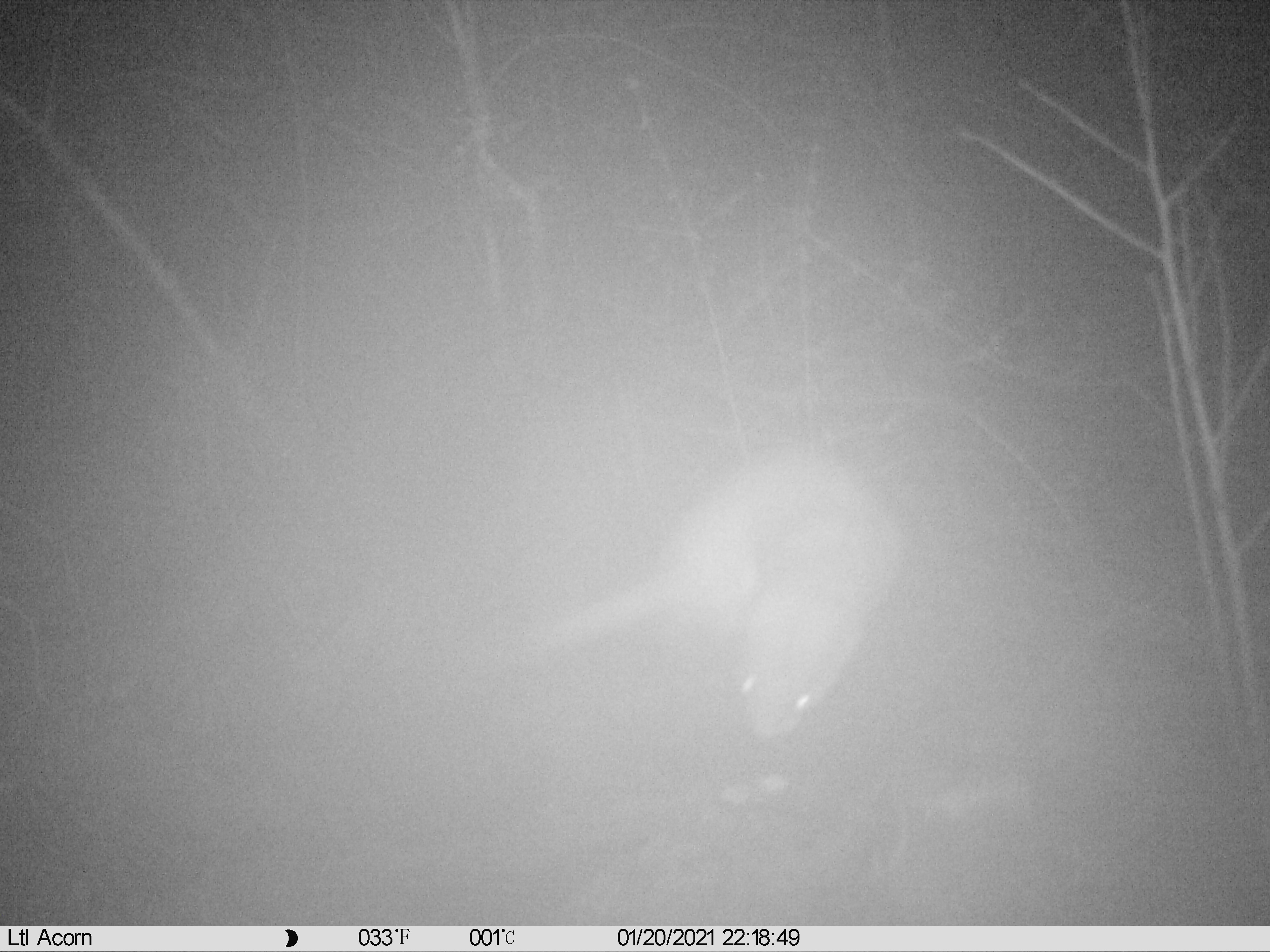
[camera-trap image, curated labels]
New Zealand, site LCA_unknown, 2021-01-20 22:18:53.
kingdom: Animalia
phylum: Chordata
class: Mammalia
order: Carnivora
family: Mustelidae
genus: Mustela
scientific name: Mustela erminea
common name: stoat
Stoat (Mustela erminea).